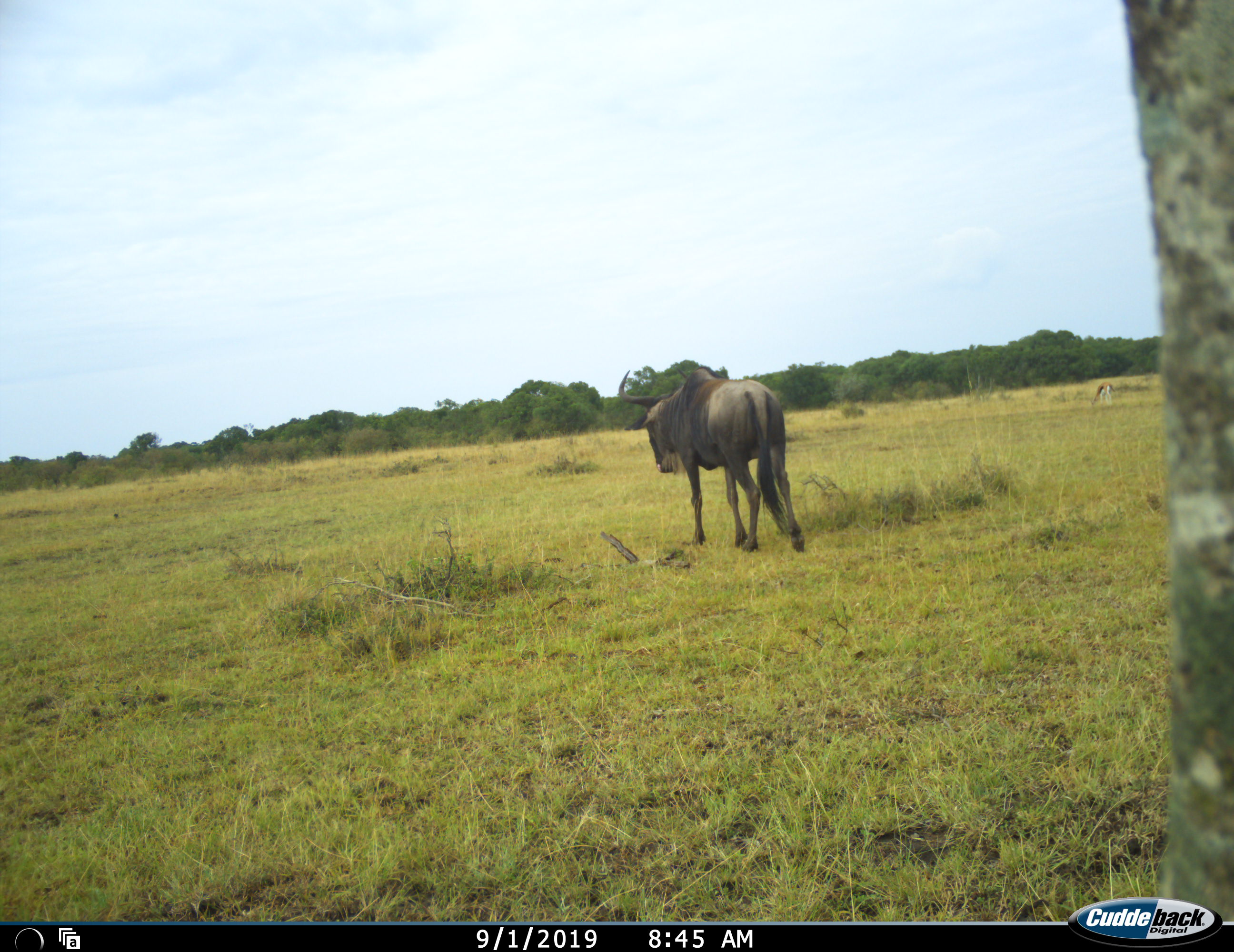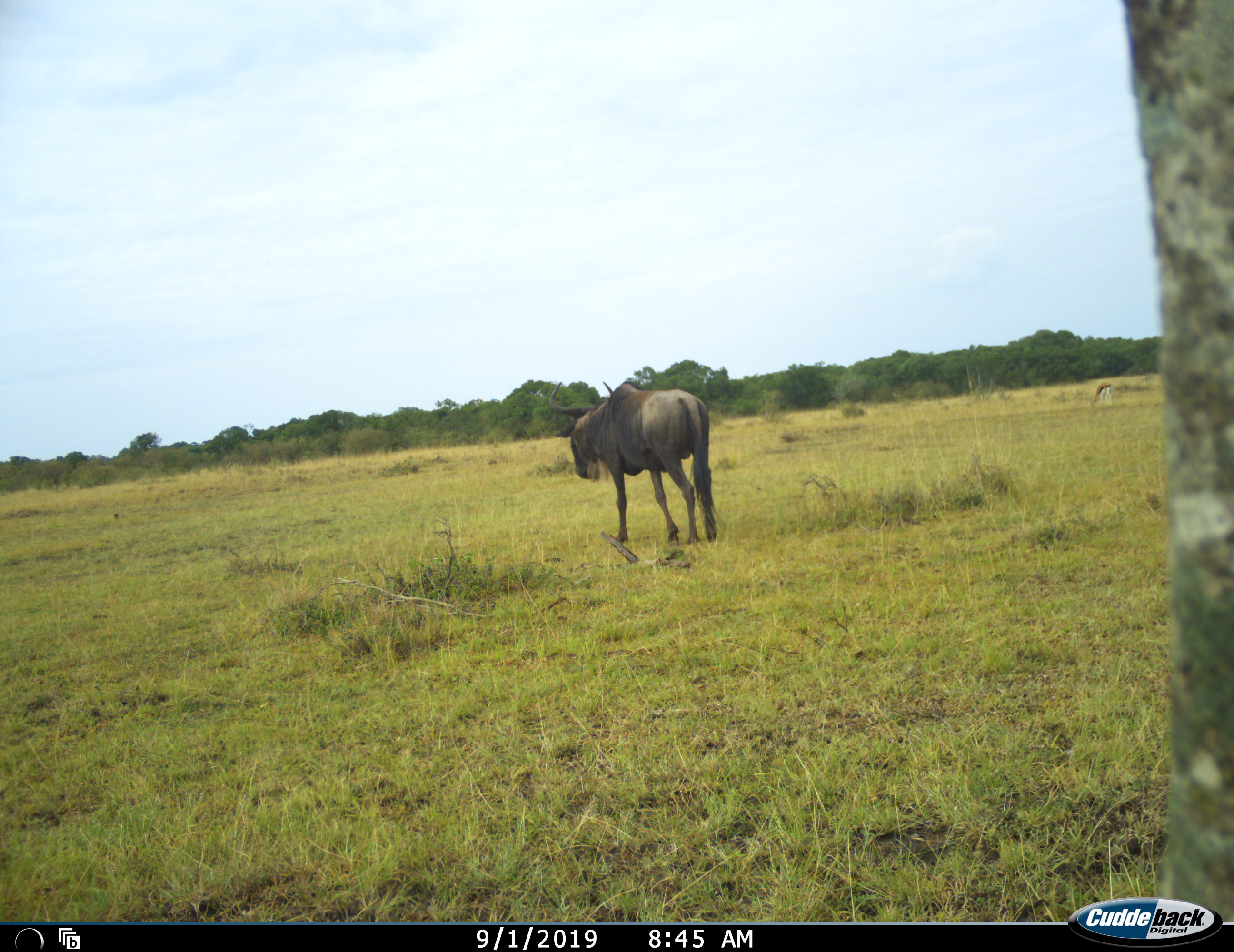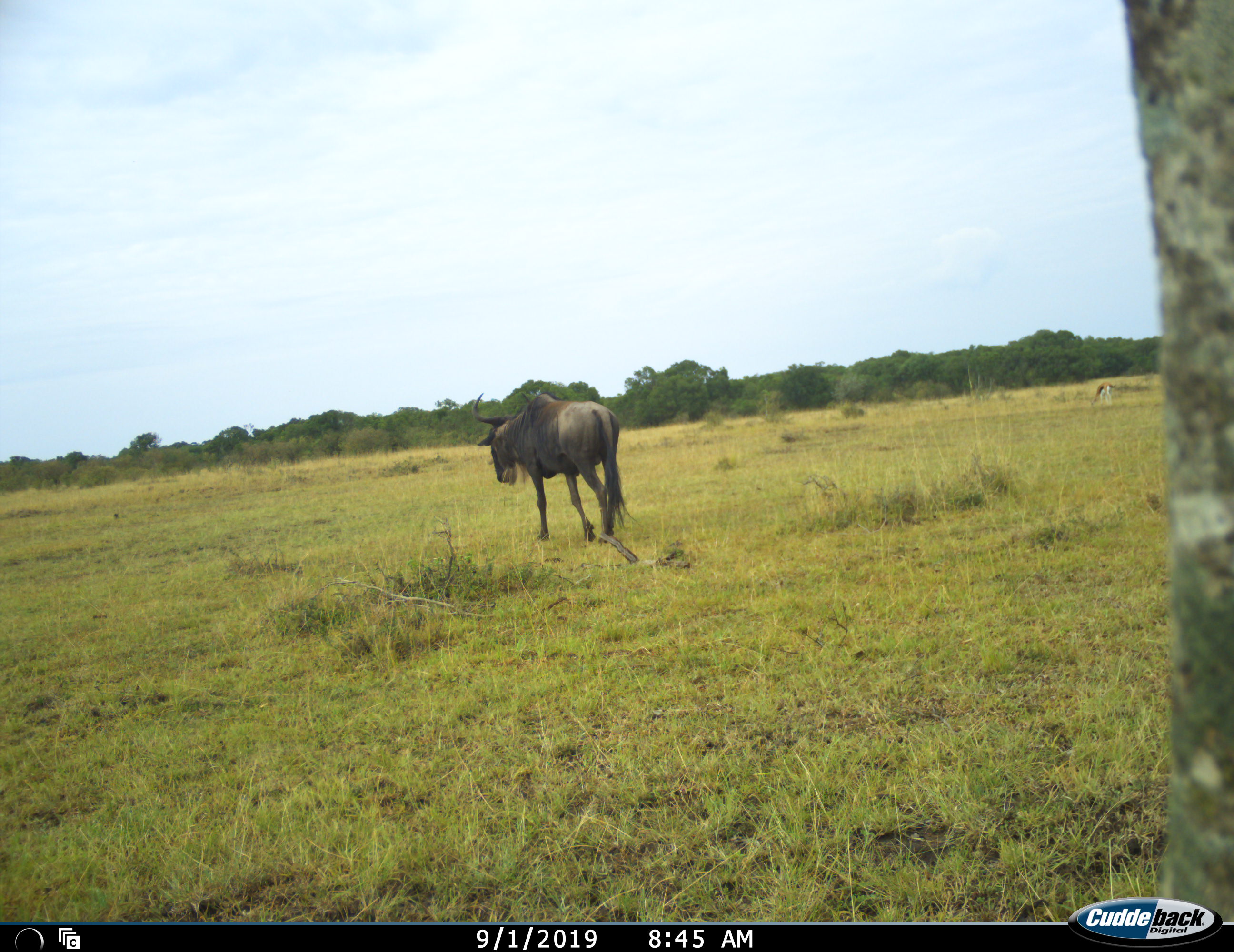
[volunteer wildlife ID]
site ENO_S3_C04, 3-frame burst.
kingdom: Animalia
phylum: Chordata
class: Mammalia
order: Artiodactyla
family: Bovidae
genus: Connochaetes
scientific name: Connochaetes taurinus taurinus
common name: blue wildebeest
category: wildebeestblue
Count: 1.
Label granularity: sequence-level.